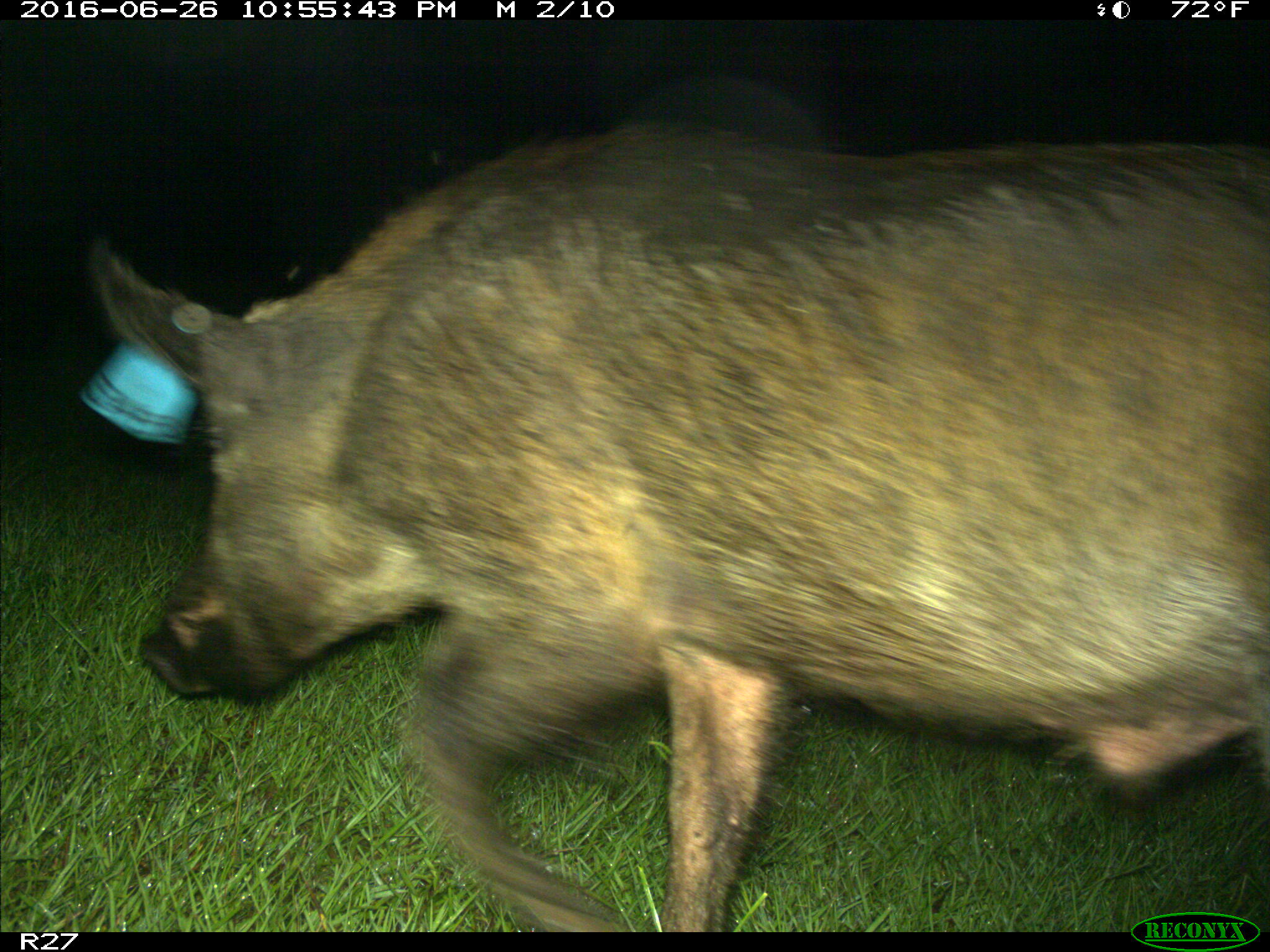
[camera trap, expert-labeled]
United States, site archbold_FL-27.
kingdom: Animalia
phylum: Chordata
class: Mammalia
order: Artiodactyla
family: Suidae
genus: Sus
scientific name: Sus scrofa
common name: wild boar